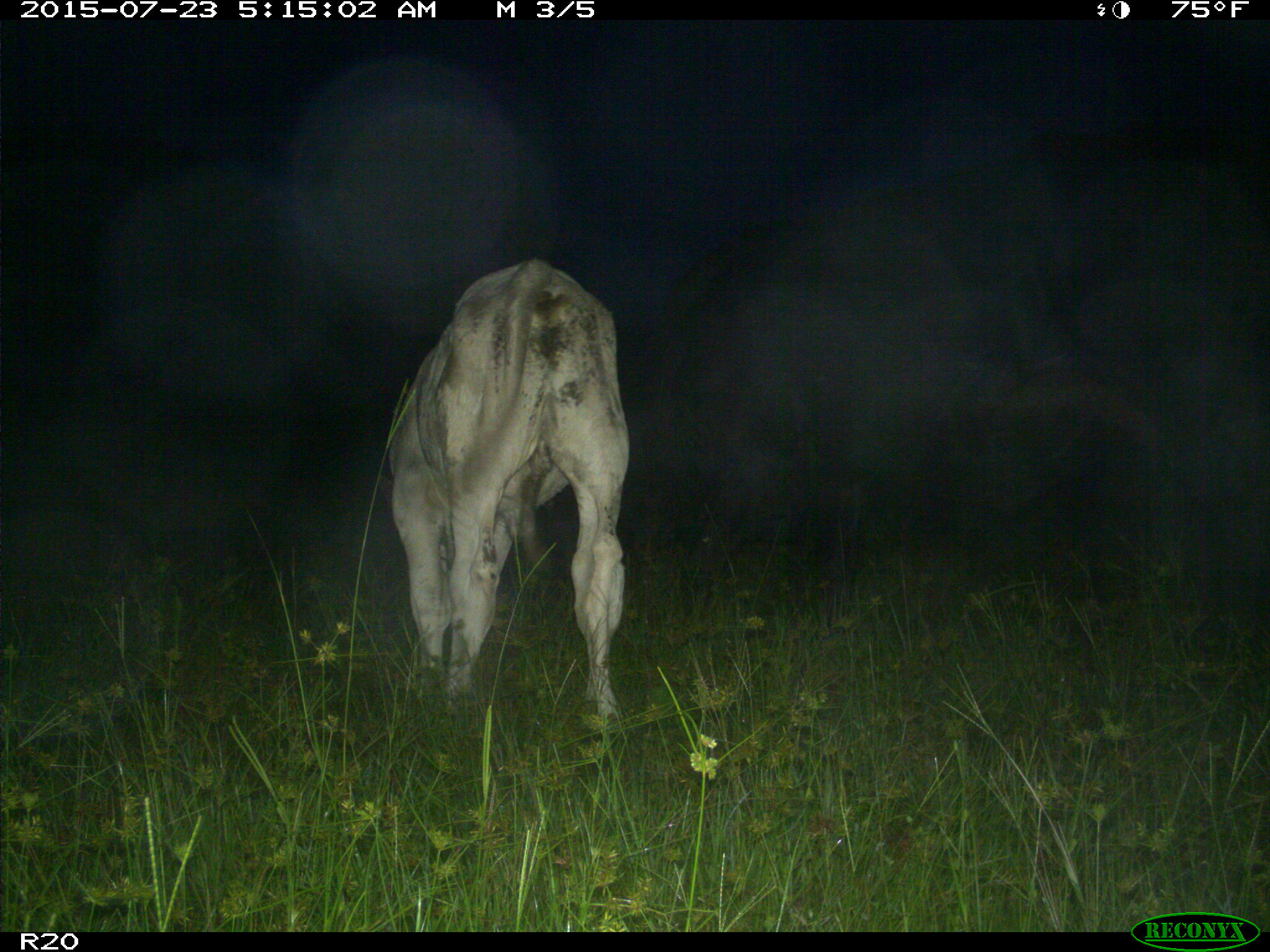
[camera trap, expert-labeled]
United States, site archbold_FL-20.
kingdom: Animalia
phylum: Chordata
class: Mammalia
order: Artiodactyla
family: Bovidae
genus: Bos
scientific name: Bos taurus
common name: domestic cow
Bos taurus (domestic cow).